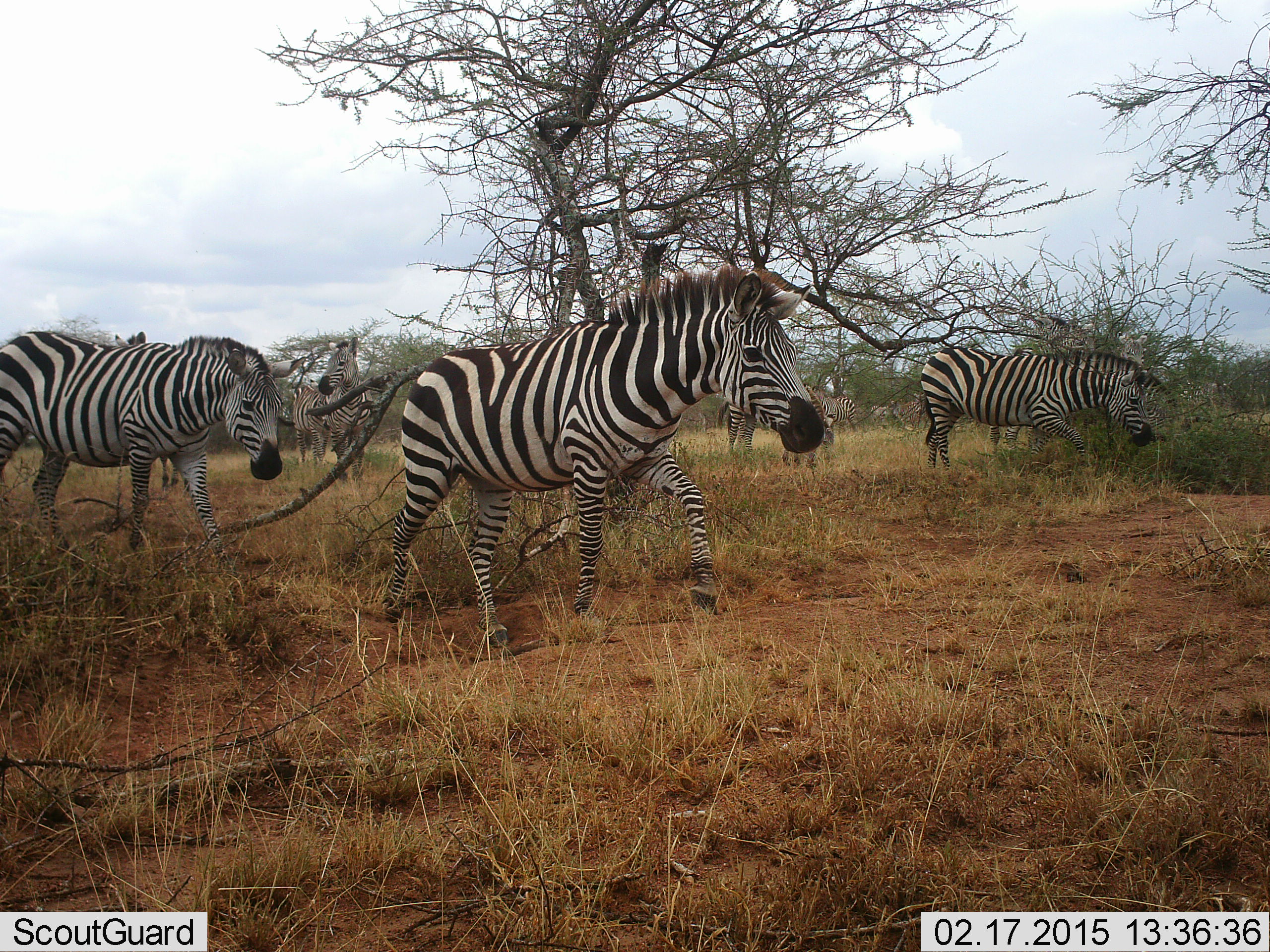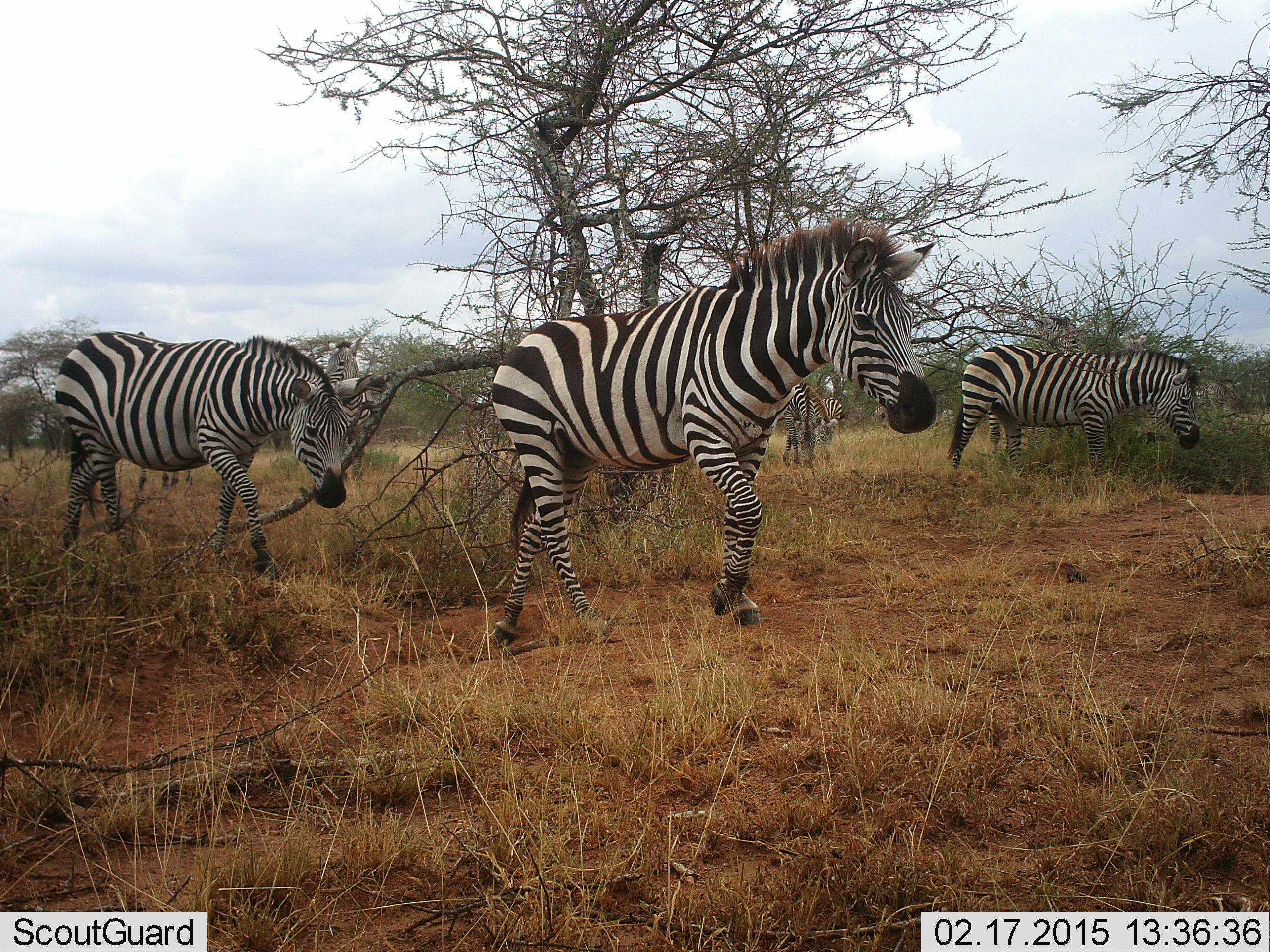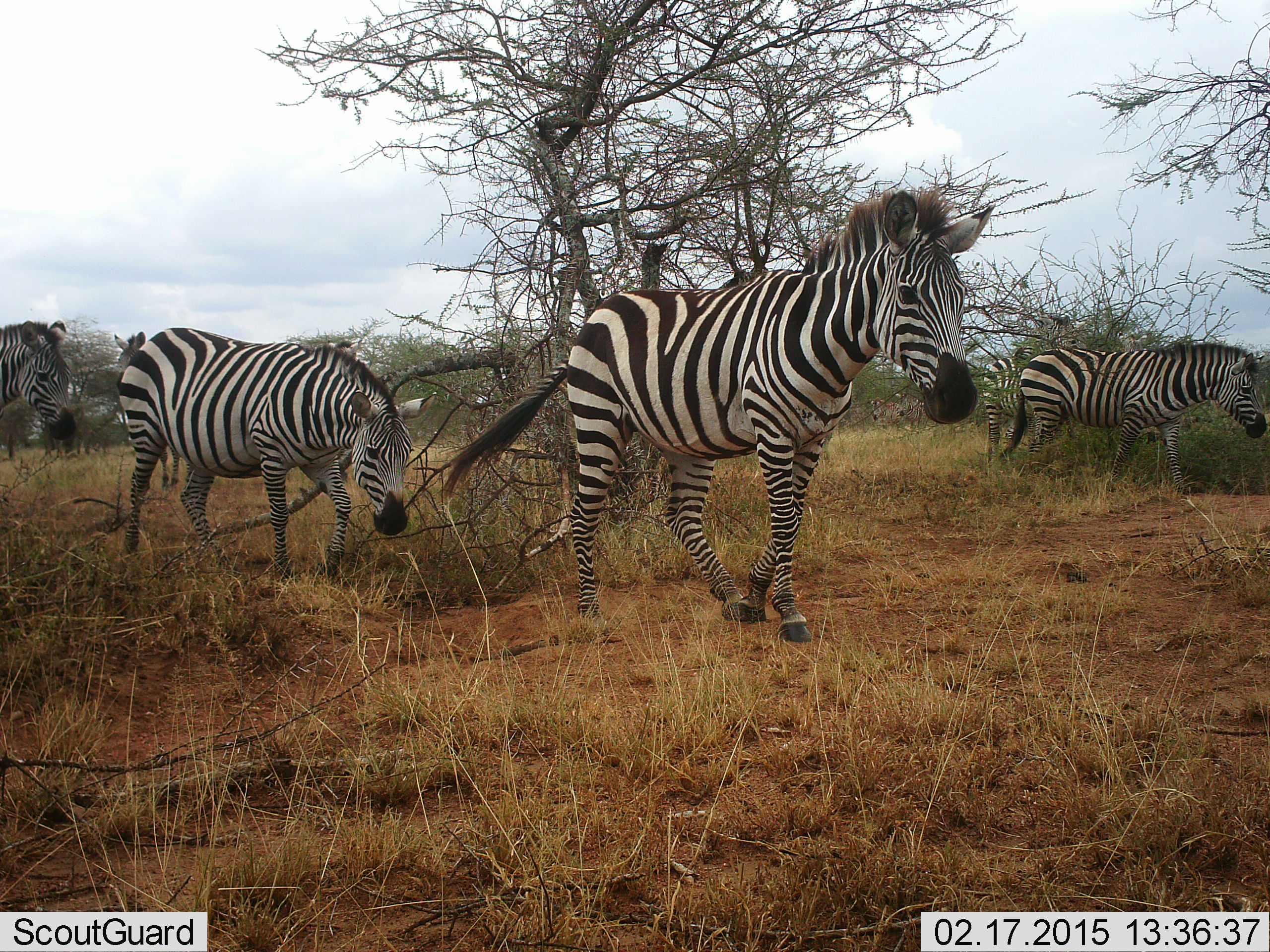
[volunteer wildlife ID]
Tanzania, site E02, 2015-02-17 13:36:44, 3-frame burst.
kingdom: Animalia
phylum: Chordata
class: Mammalia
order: Perissodactyla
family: Equidae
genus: Equus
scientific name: Equus quagga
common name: plains zebra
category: zebra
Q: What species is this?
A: Zebra (plains zebra) (Equus quagga).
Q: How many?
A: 6.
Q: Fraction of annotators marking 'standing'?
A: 40%.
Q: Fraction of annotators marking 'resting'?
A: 0%.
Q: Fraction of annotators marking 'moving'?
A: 100%.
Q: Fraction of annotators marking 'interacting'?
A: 0%.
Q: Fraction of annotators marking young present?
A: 10%.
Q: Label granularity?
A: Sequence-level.